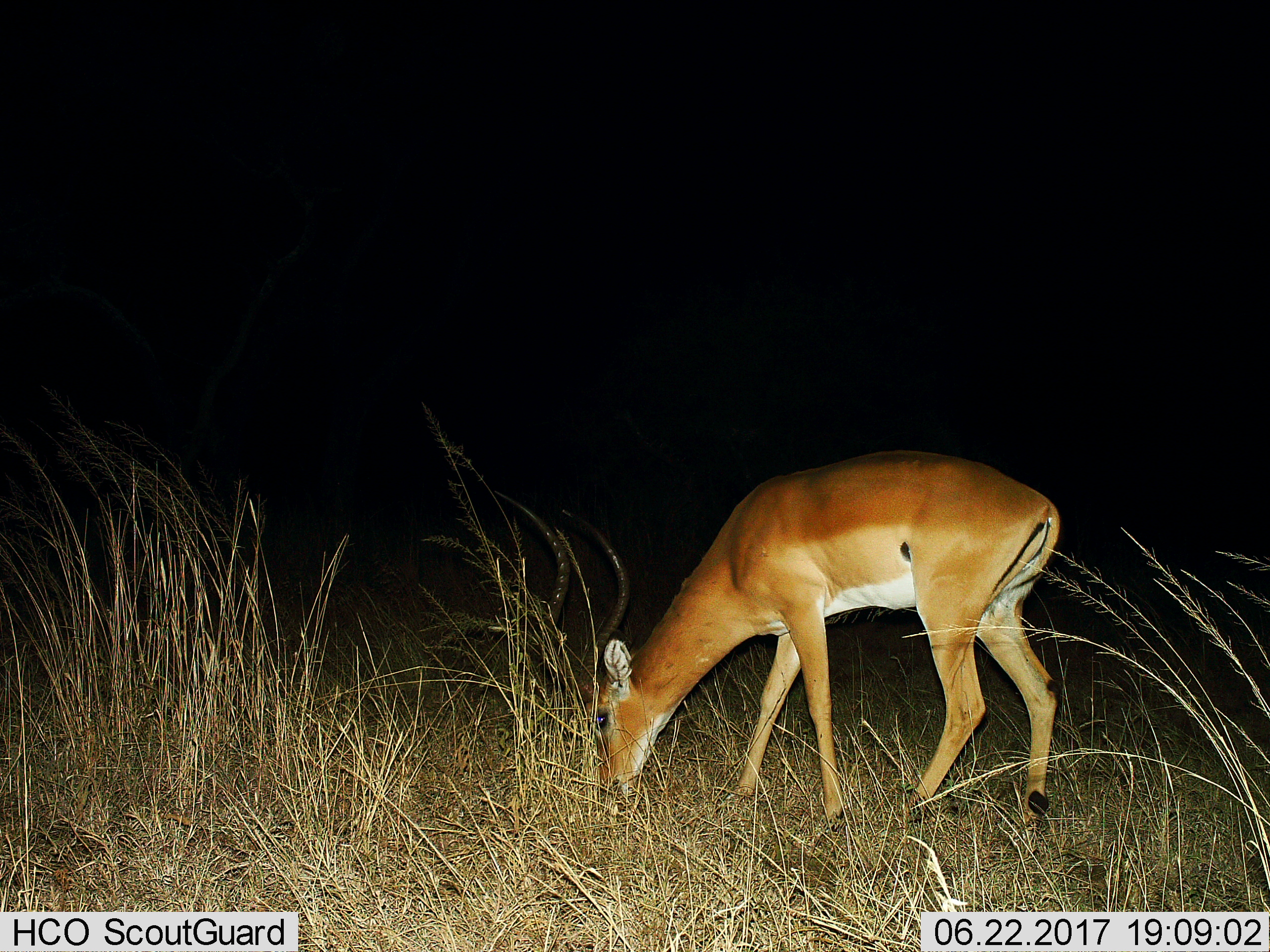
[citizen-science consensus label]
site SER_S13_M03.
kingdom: Animalia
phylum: Chordata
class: Mammalia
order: Artiodactyla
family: Bovidae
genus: Aepyceros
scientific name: Aepyceros melampus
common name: impala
Impala (Aepyceros melampus), count 1. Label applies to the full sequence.